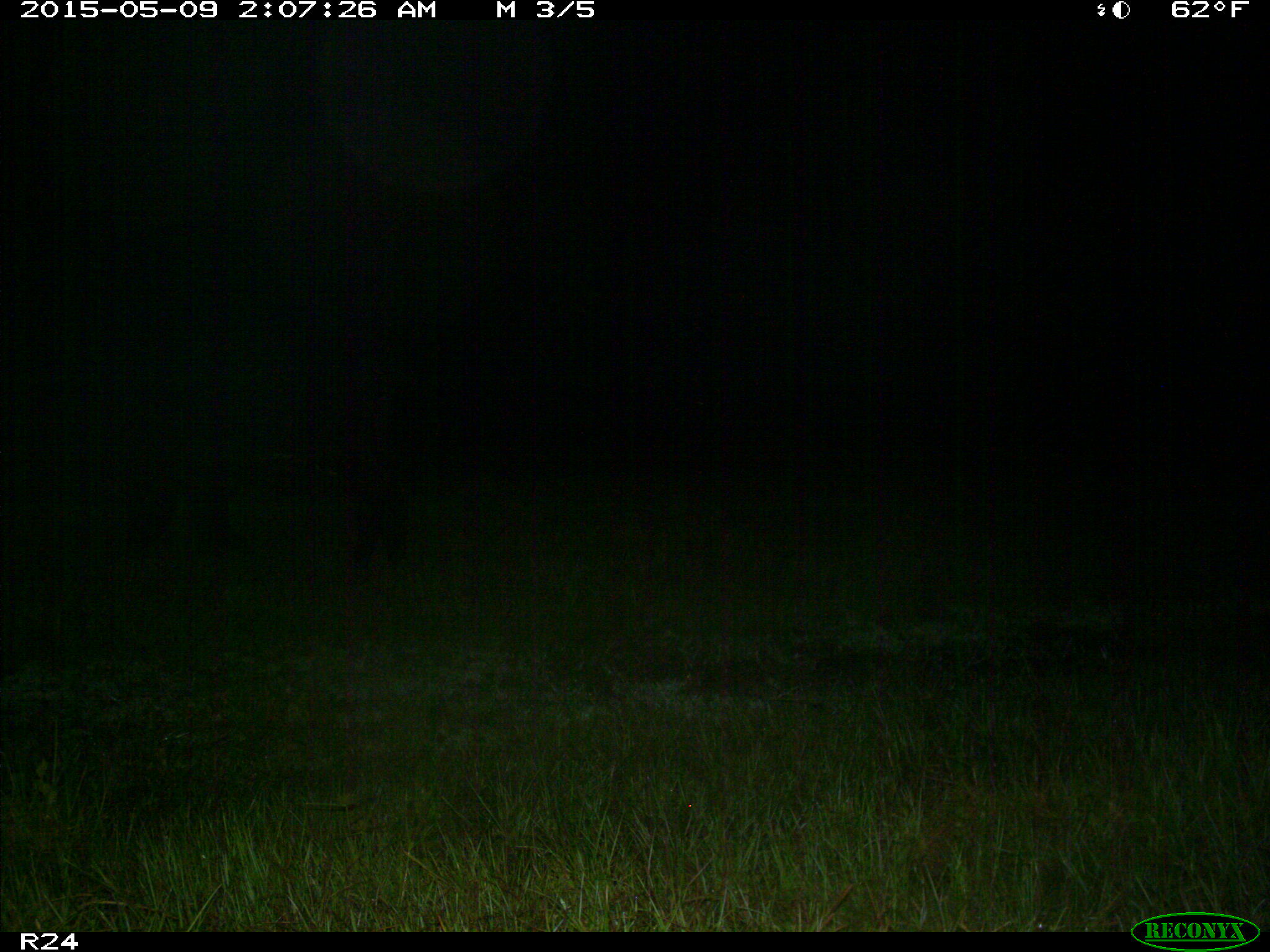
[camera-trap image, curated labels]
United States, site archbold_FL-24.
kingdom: Animalia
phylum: Chordata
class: Mammalia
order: Artiodactyla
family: Bovidae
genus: Bos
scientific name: Bos taurus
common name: domestic cow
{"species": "Bos taurus (domestic cow)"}